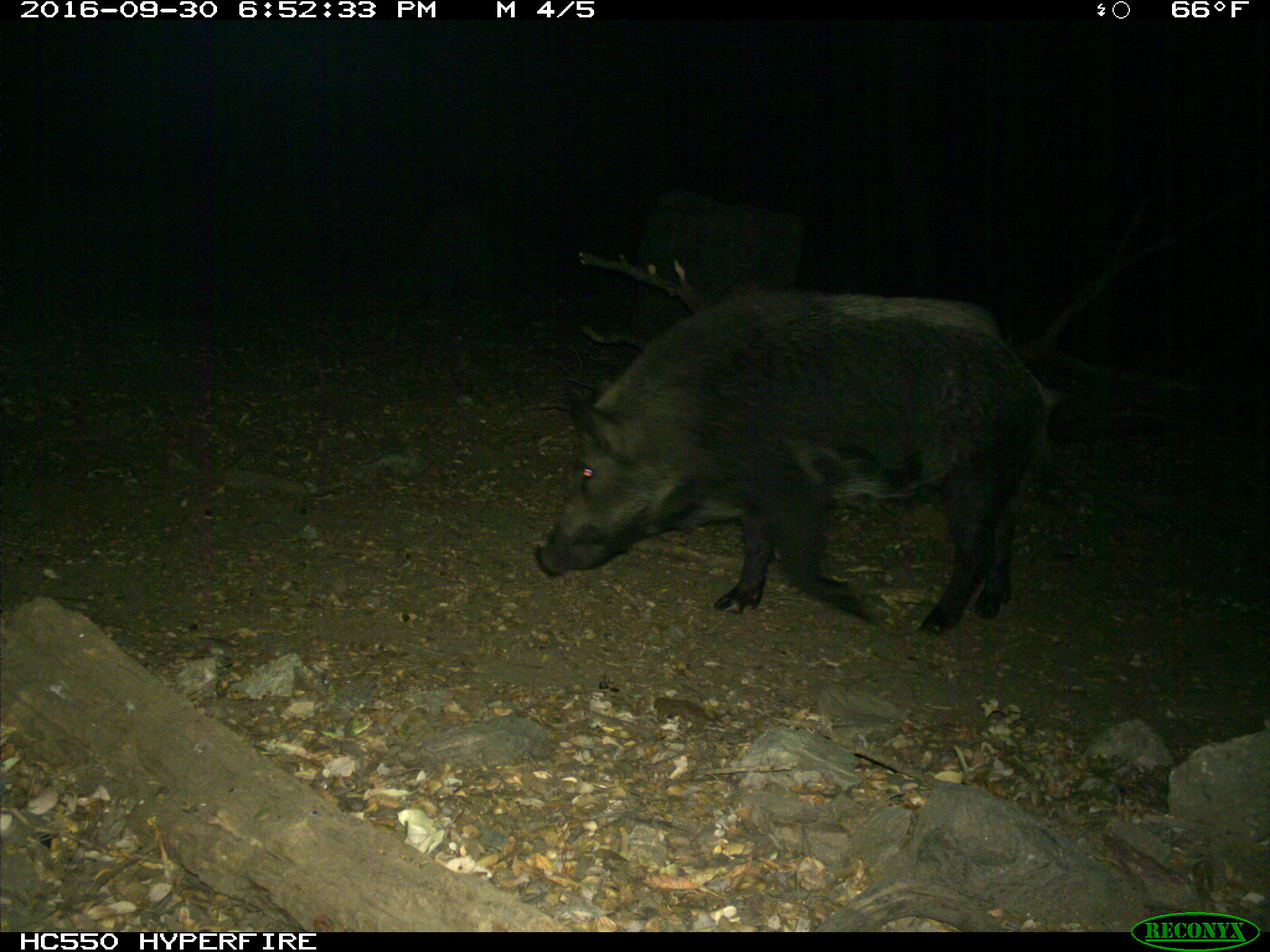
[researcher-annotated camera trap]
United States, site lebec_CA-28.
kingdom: Animalia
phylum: Chordata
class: Mammalia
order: Artiodactyla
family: Suidae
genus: Sus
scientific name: Sus scrofa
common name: wild boar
Sus scrofa (wild boar).